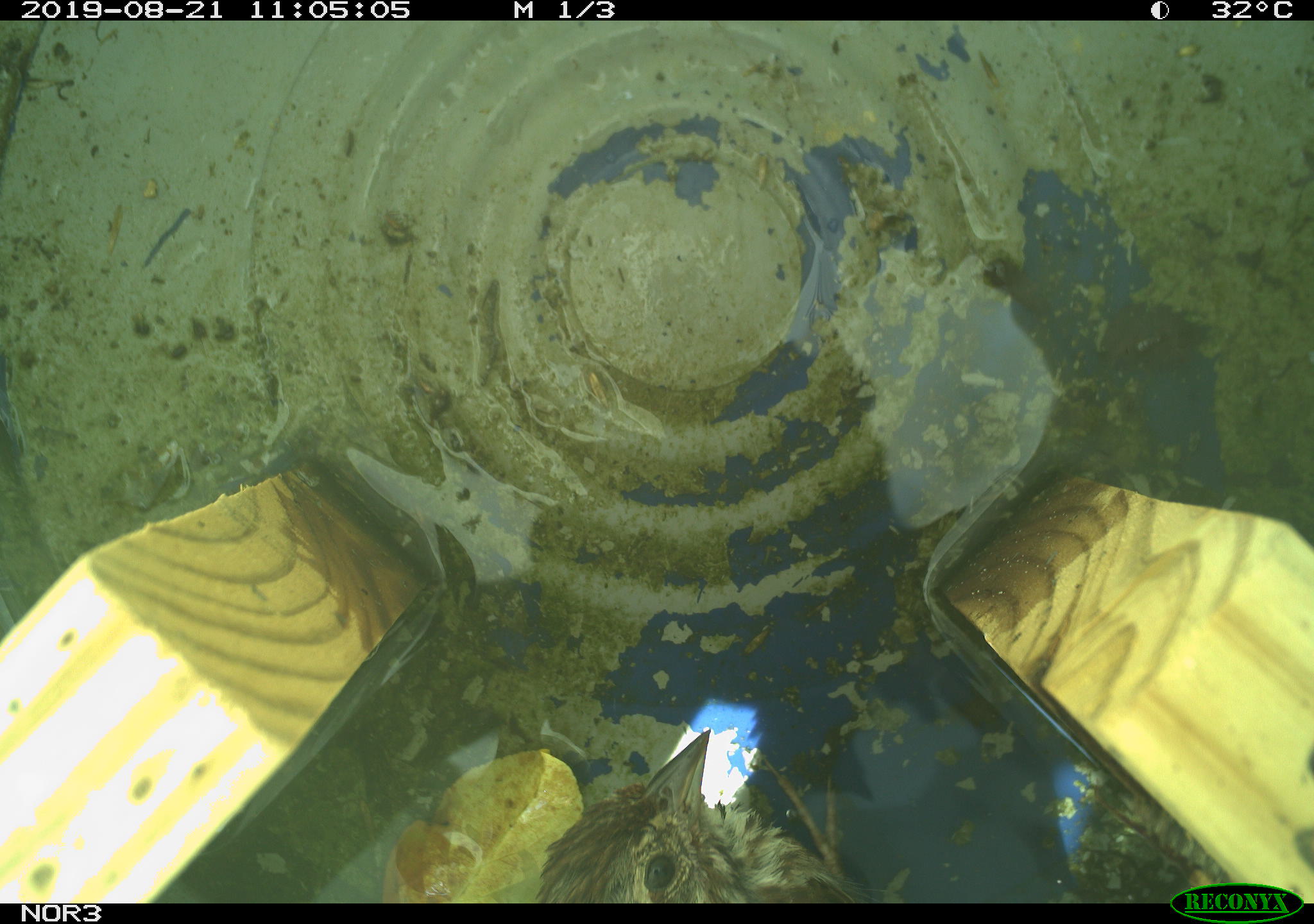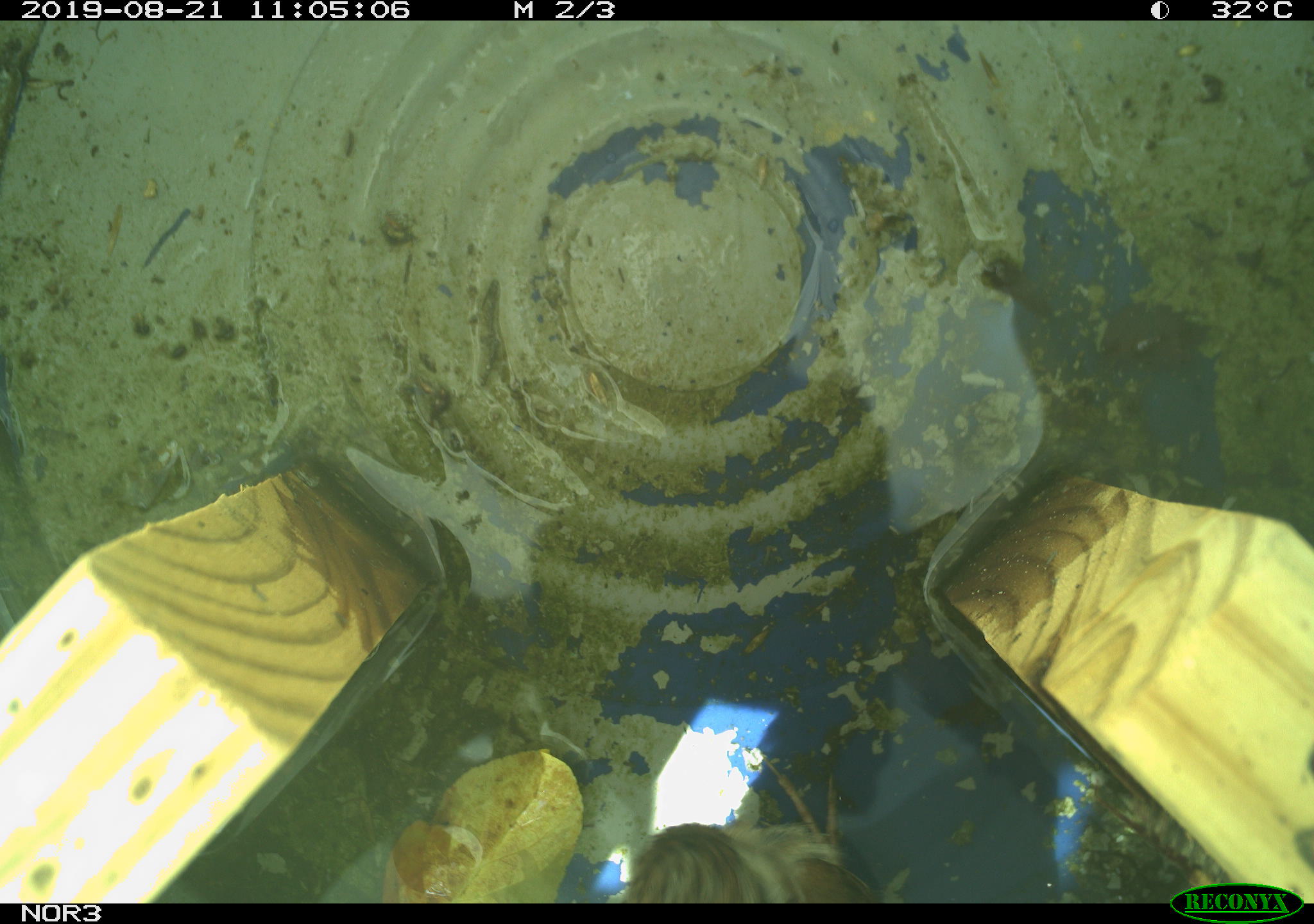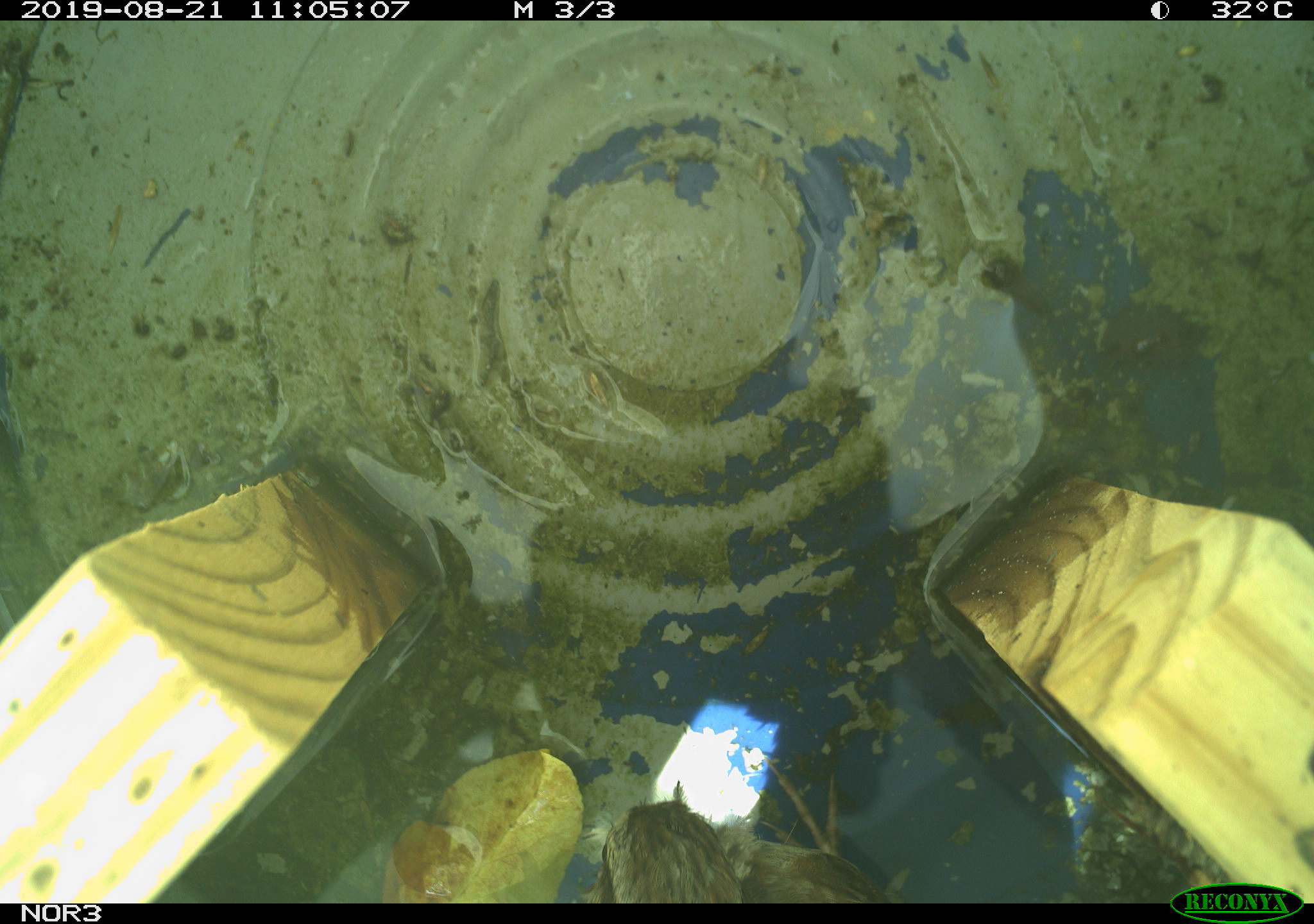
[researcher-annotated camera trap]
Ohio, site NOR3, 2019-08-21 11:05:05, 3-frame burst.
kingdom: Animalia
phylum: Chordata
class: Aves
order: Passeriformes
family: Passerellidae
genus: Melospiza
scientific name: Melospiza melodia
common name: song sparrow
Song sparrow (Melospiza melodia).